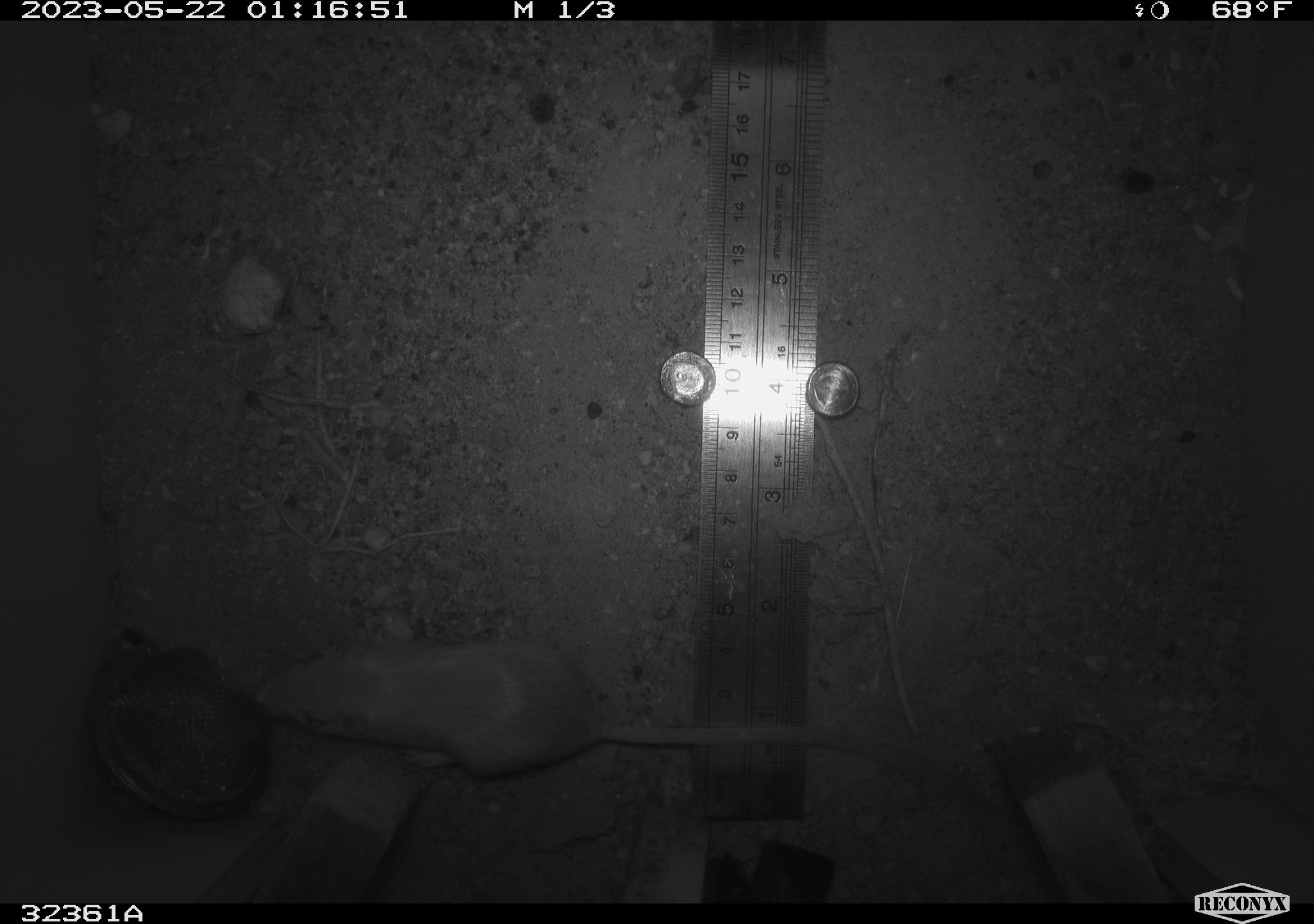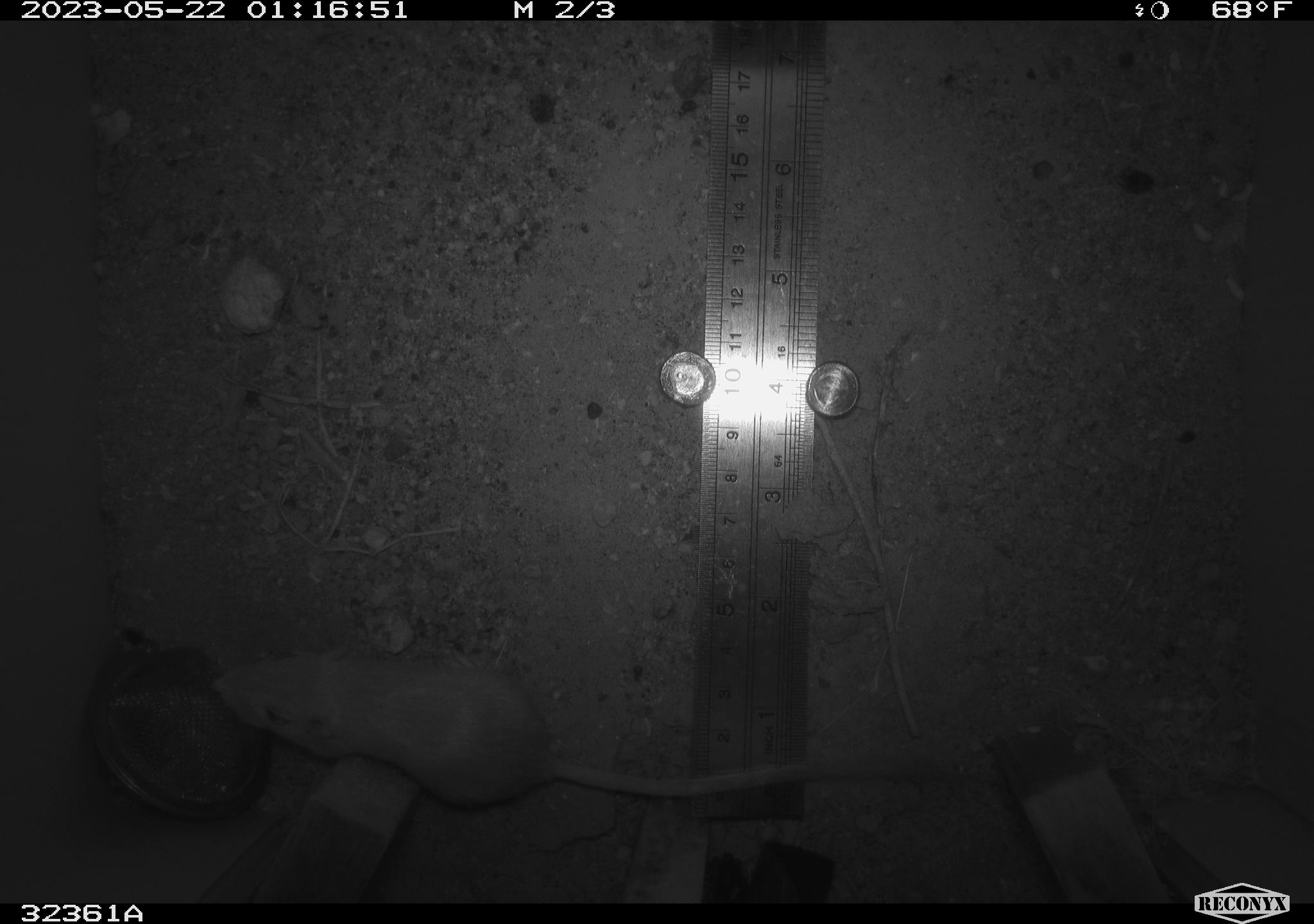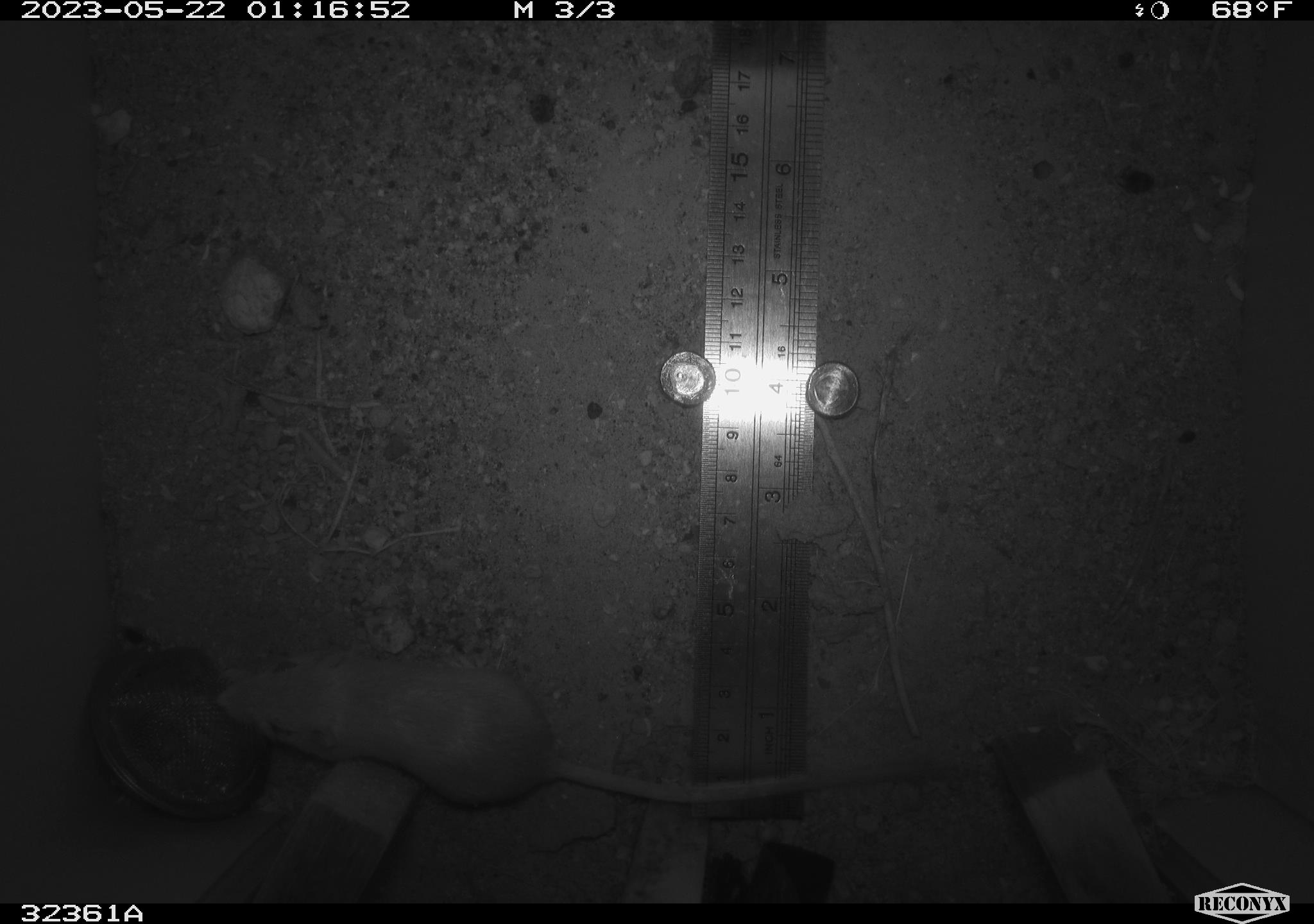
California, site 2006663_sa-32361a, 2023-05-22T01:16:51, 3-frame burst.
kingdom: Animalia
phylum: Chordata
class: Mammalia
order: Rodentia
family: Heteromyidae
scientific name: Heteromyidae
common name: kangaroo rats and pocket mice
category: heteromyidae family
Heteromyidae family (kangaroo rats and pocket mice) (Heteromyidae).